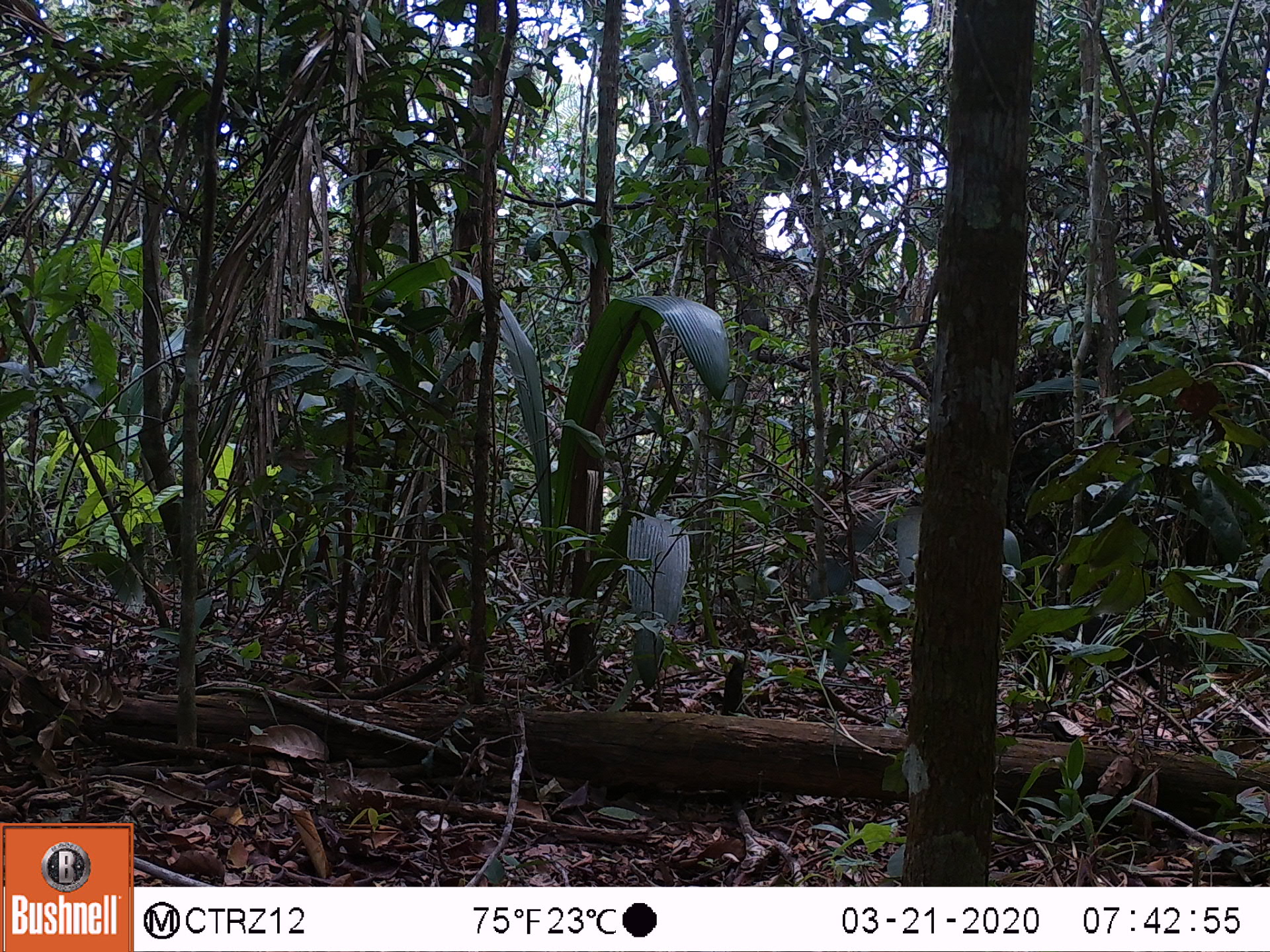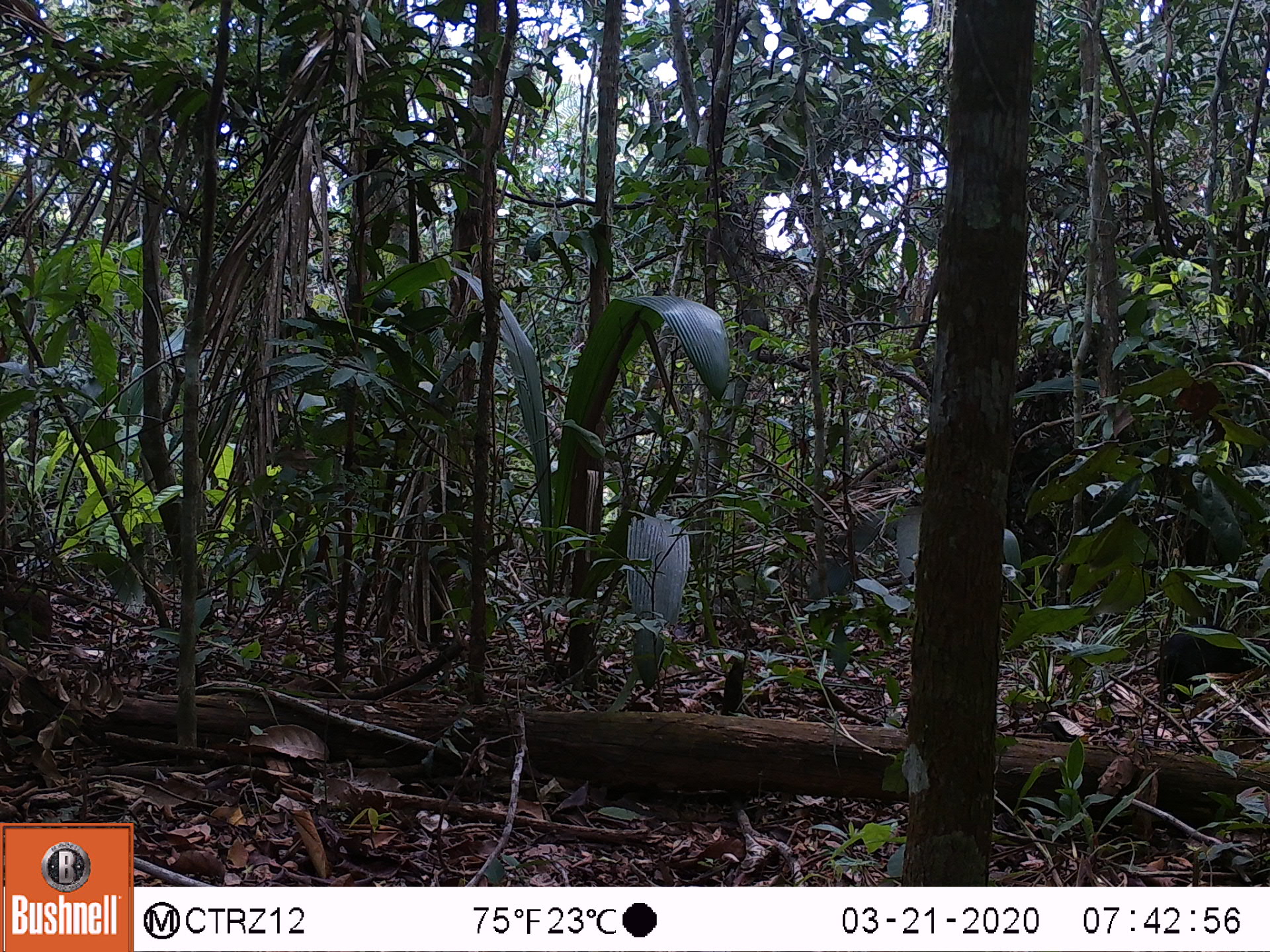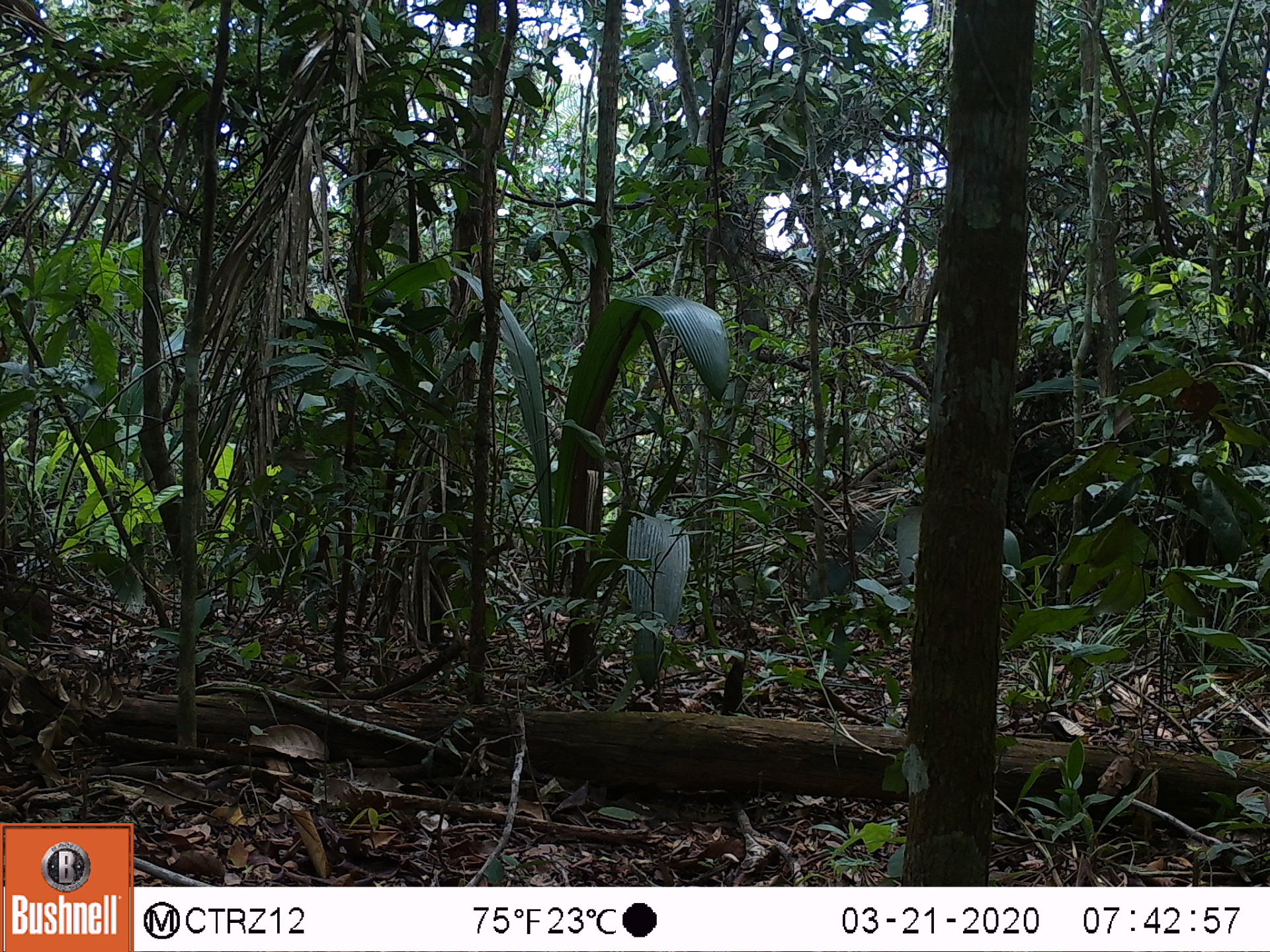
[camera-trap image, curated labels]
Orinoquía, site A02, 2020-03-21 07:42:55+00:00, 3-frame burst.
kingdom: Animalia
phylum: Chordata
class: Mammalia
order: Rodentia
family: Dasyproctidae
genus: Dasyprocta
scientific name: Dasyprocta fuliginosa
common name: black agouti